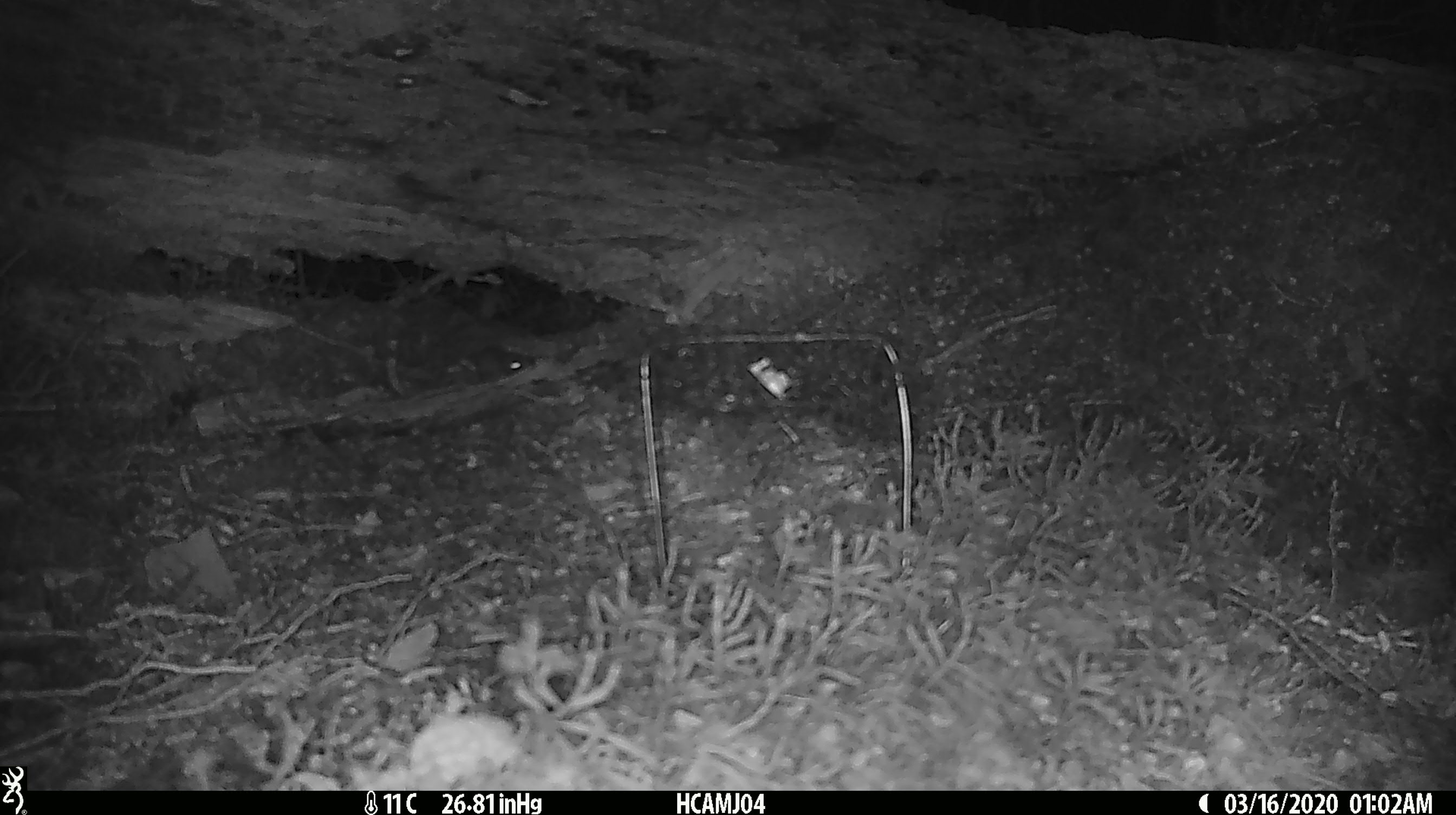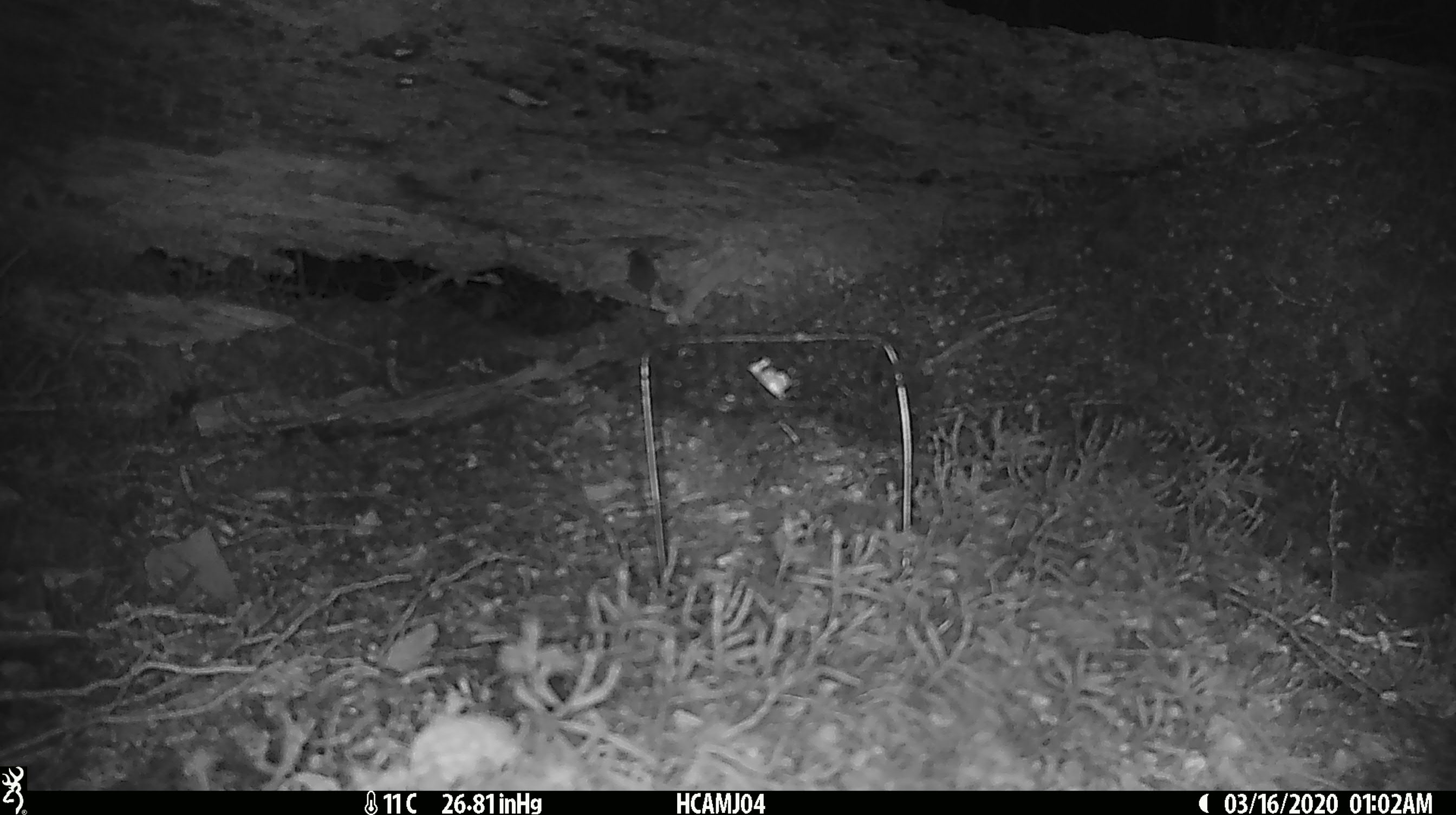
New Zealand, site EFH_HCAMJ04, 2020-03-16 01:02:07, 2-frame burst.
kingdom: Animalia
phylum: Chordata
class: Mammalia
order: Rodentia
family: Muridae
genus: Mus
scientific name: Mus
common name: mouse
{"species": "mouse (Mus)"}